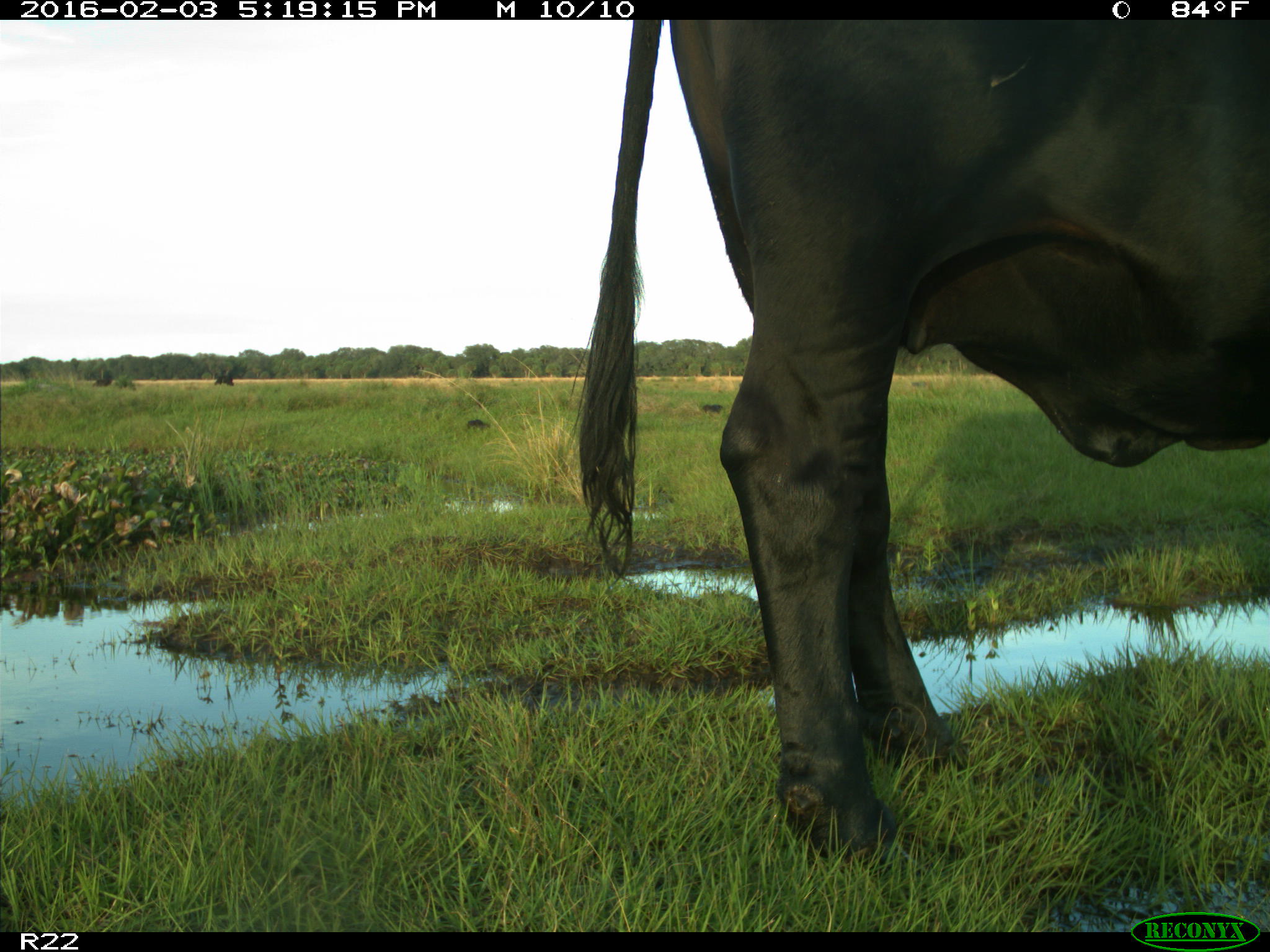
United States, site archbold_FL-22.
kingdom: Animalia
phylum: Chordata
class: Mammalia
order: Artiodactyla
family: Bovidae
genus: Bos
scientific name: Bos taurus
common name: domestic cow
Bos taurus (domestic cow).